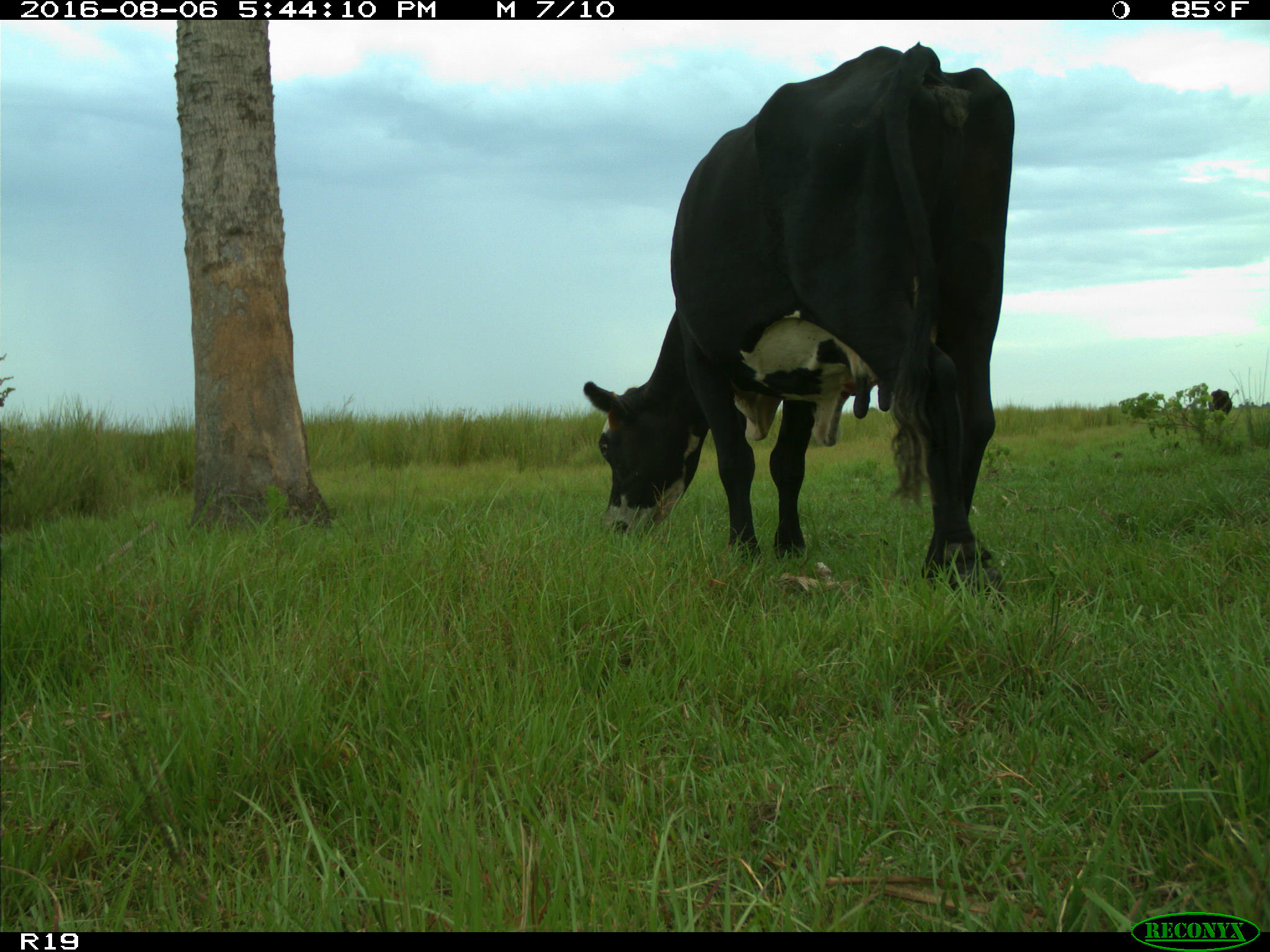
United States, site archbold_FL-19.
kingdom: Animalia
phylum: Chordata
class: Mammalia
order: Artiodactyla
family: Bovidae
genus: Bos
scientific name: Bos taurus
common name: domestic cow